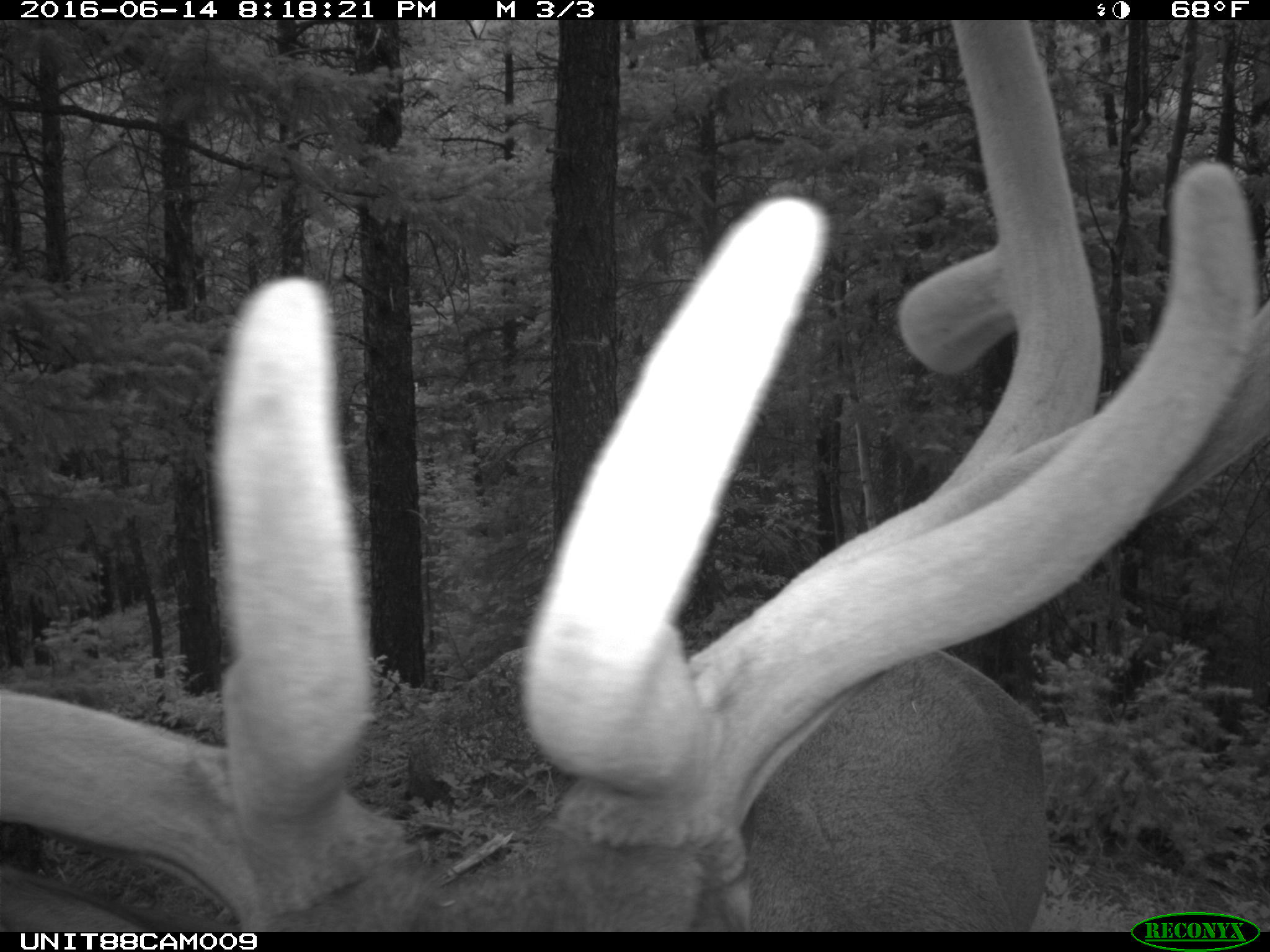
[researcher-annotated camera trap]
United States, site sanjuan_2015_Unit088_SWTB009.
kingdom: Animalia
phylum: Chordata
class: Mammalia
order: Artiodactyla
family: Cervidae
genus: Cervus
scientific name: Cervus elaphus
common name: red deer